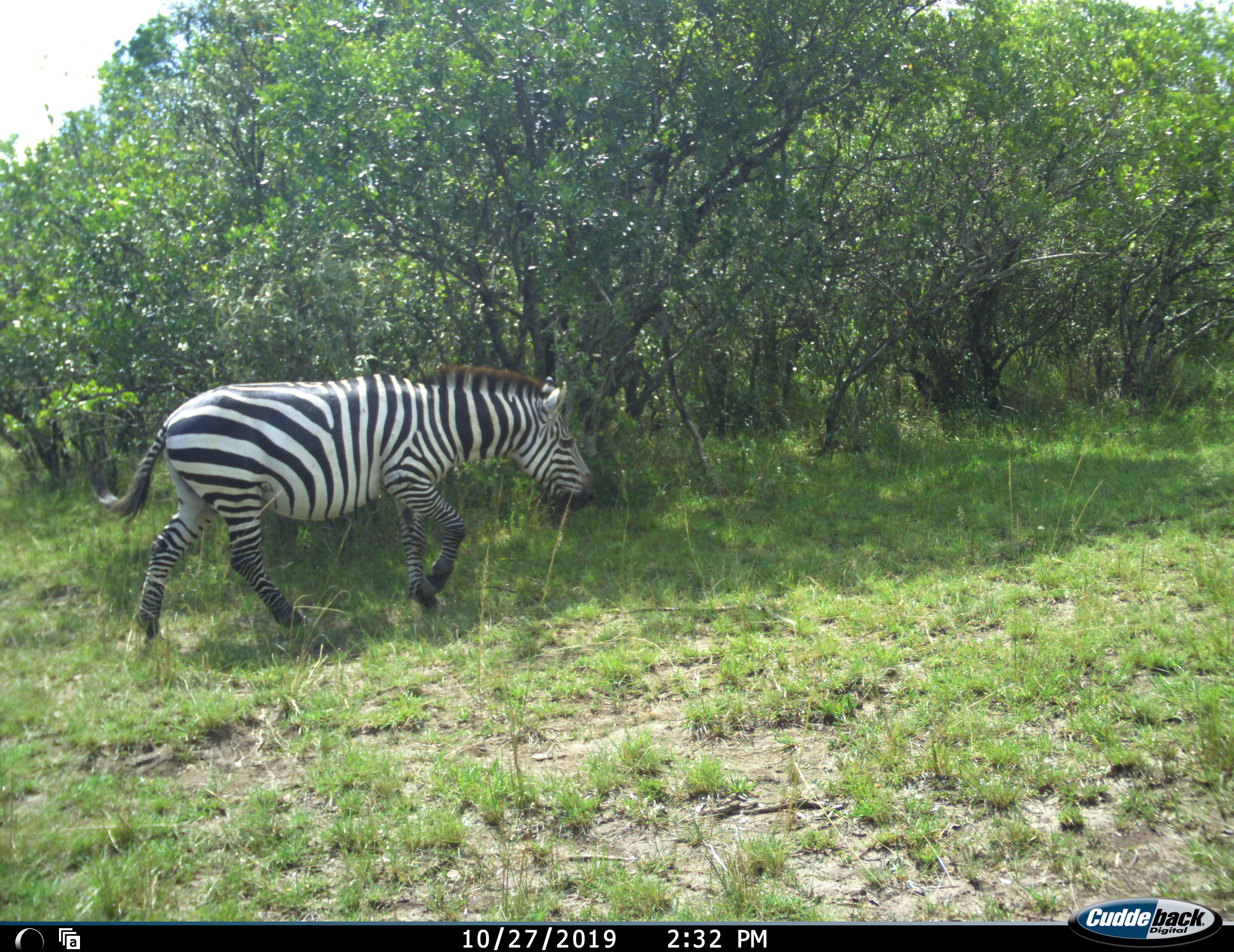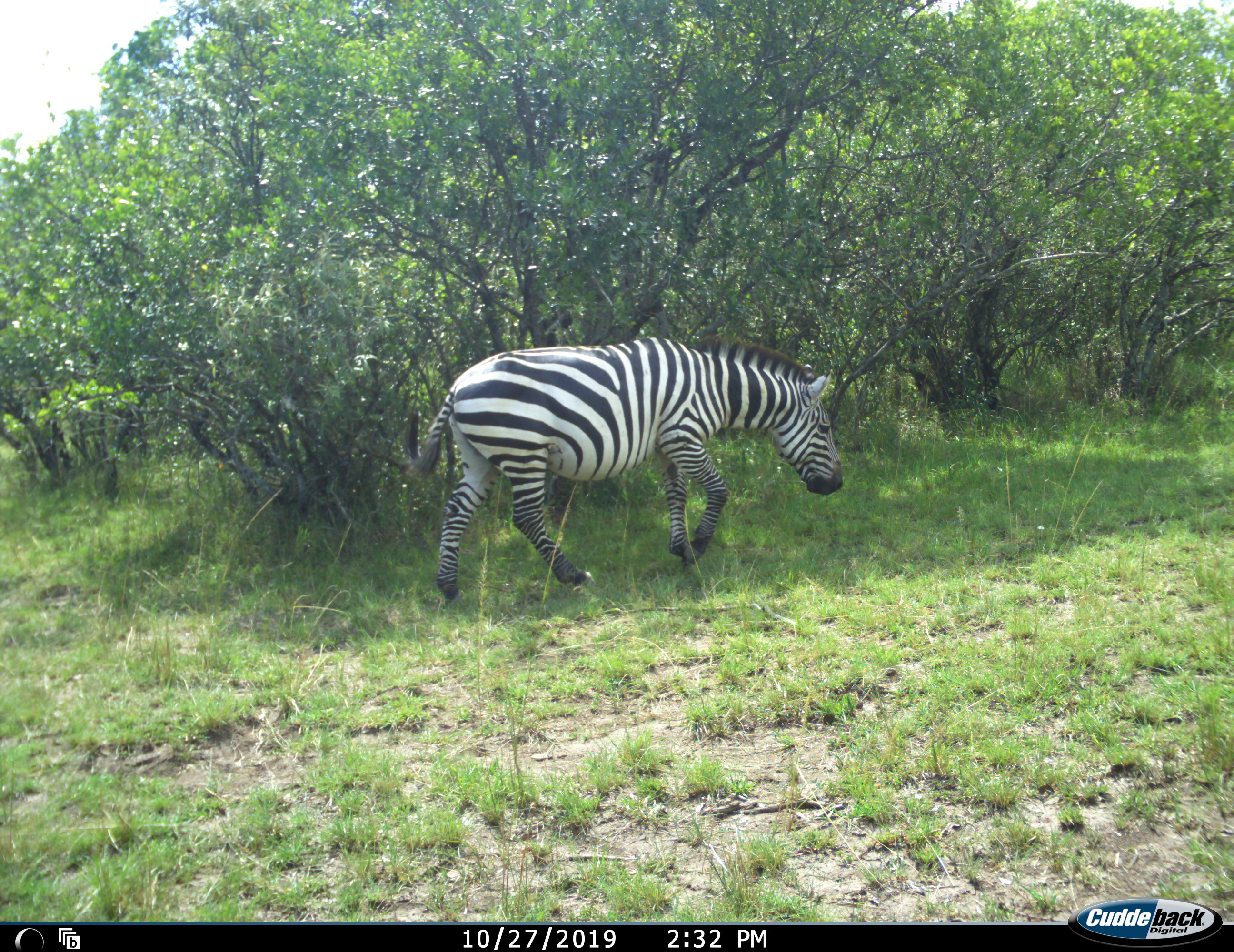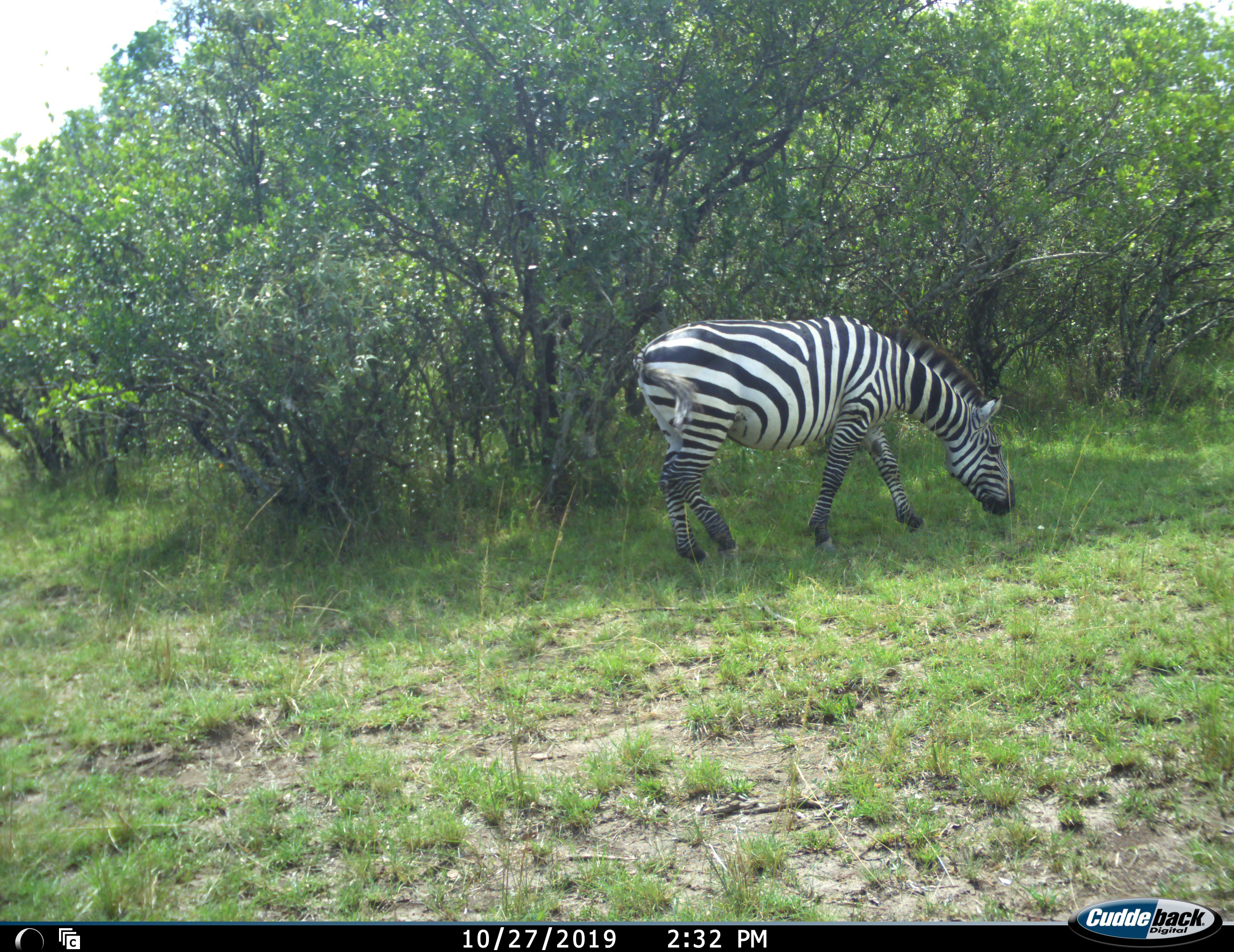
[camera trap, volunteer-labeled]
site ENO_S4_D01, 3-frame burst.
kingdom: Animalia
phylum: Chordata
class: Mammalia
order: Perissodactyla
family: Equidae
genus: Equus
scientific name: Equus quagga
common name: plains zebra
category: zebraplains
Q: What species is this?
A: Zebraplains (plains zebra) (Equus quagga).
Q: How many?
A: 1.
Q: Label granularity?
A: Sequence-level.